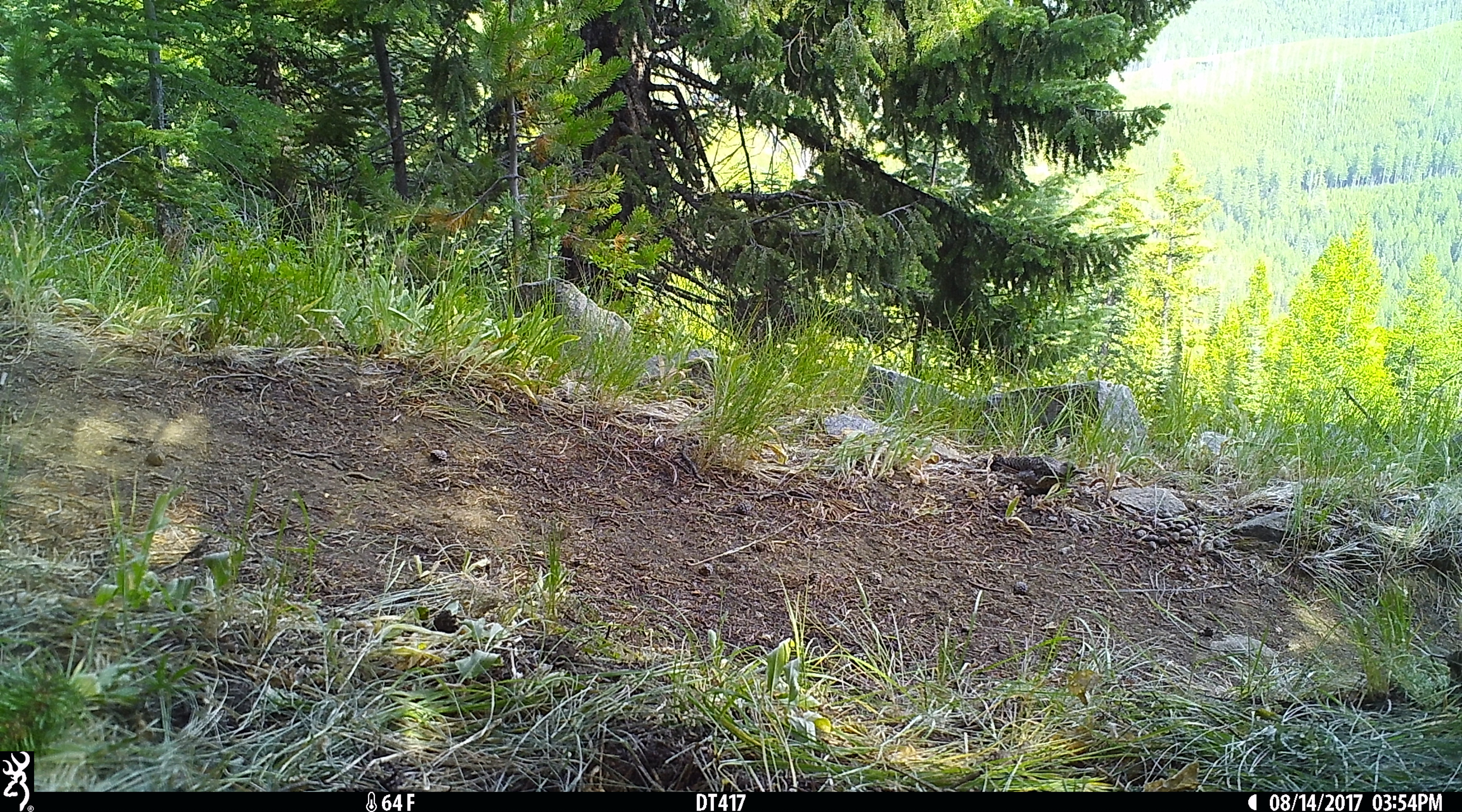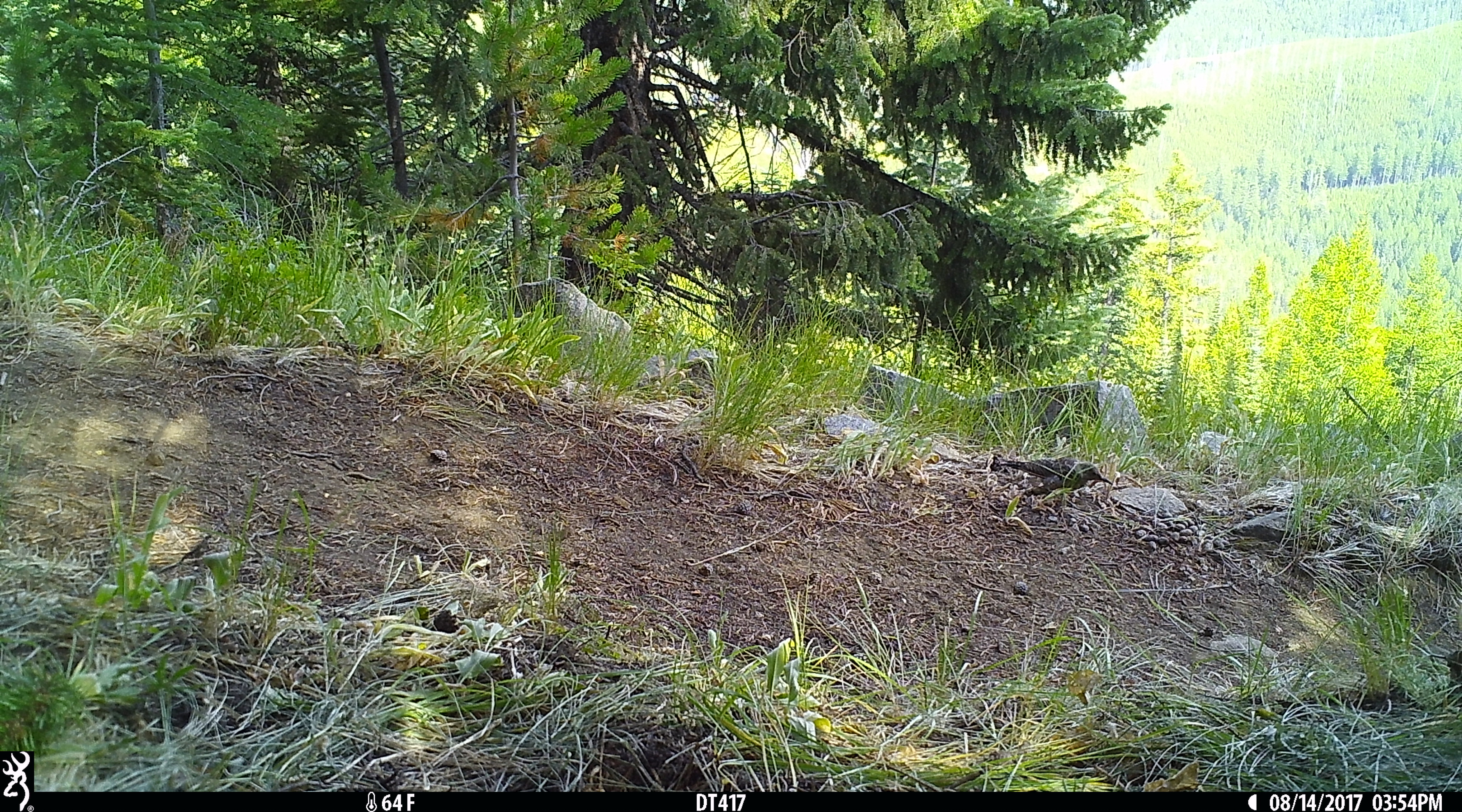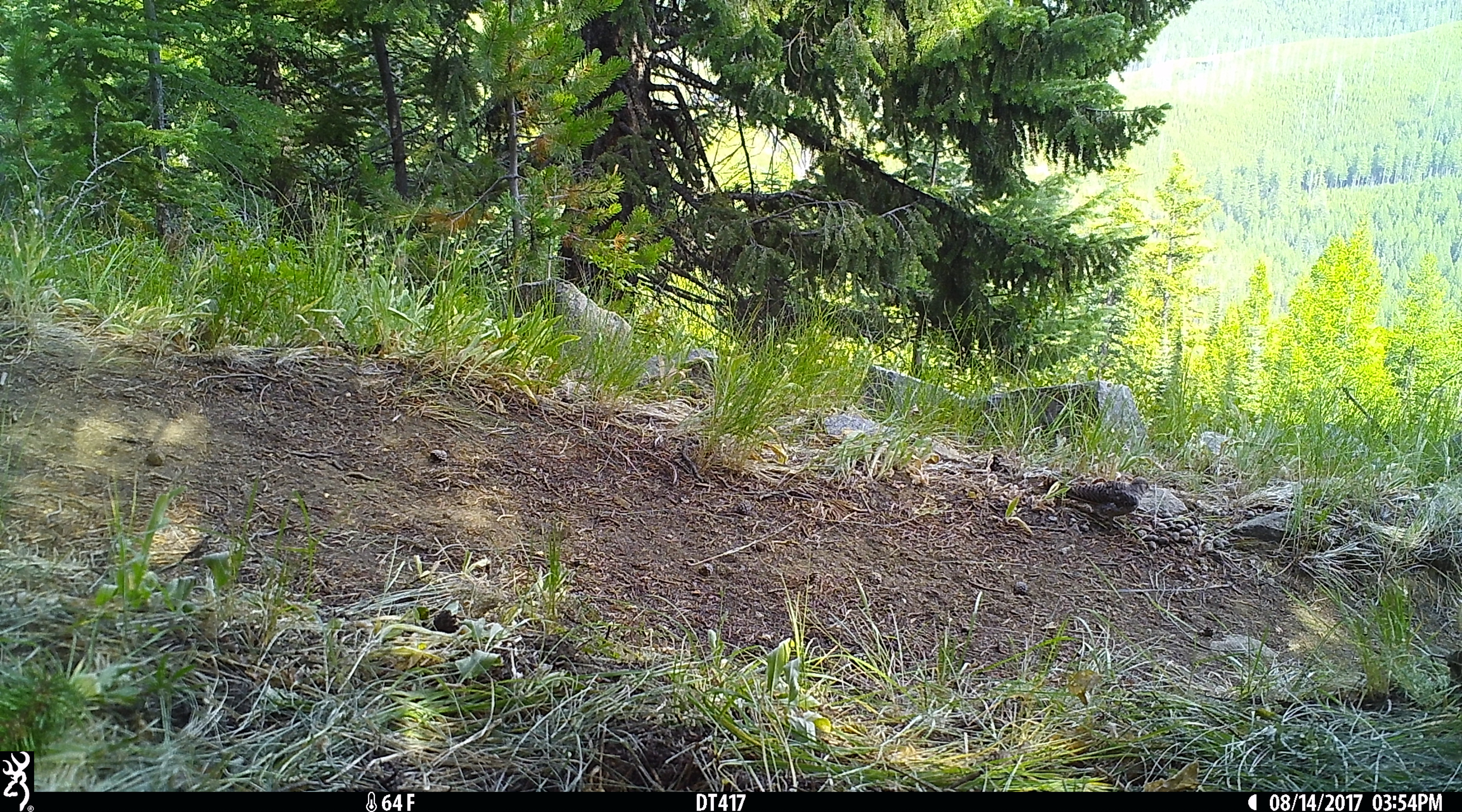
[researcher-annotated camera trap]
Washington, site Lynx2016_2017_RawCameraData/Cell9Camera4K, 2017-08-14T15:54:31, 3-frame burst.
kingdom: Animalia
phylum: Chordata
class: Aves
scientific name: Aves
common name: birds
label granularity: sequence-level